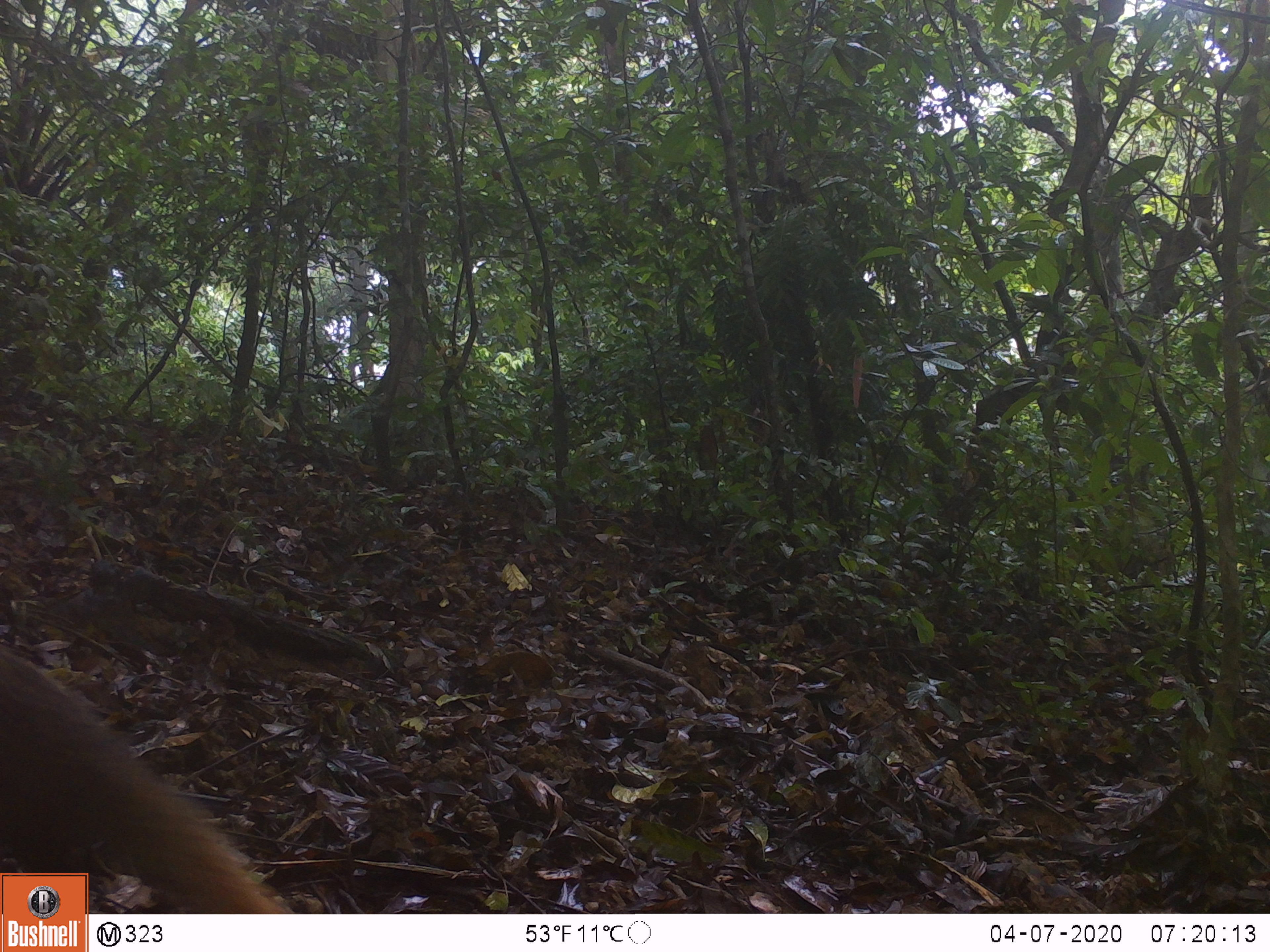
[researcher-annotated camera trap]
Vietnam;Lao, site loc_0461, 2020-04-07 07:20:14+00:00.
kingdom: Animalia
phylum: Chordata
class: Mammalia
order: Carnivora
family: Herpestidae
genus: Urva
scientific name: Urva urva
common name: crab-eating mongoose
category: crab eating mongoose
Crab eating mongoose (crab-eating mongoose) (Urva urva). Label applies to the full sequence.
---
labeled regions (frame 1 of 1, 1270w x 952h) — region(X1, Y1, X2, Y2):
crab eating mongoose: region(0, 649, 285, 911)